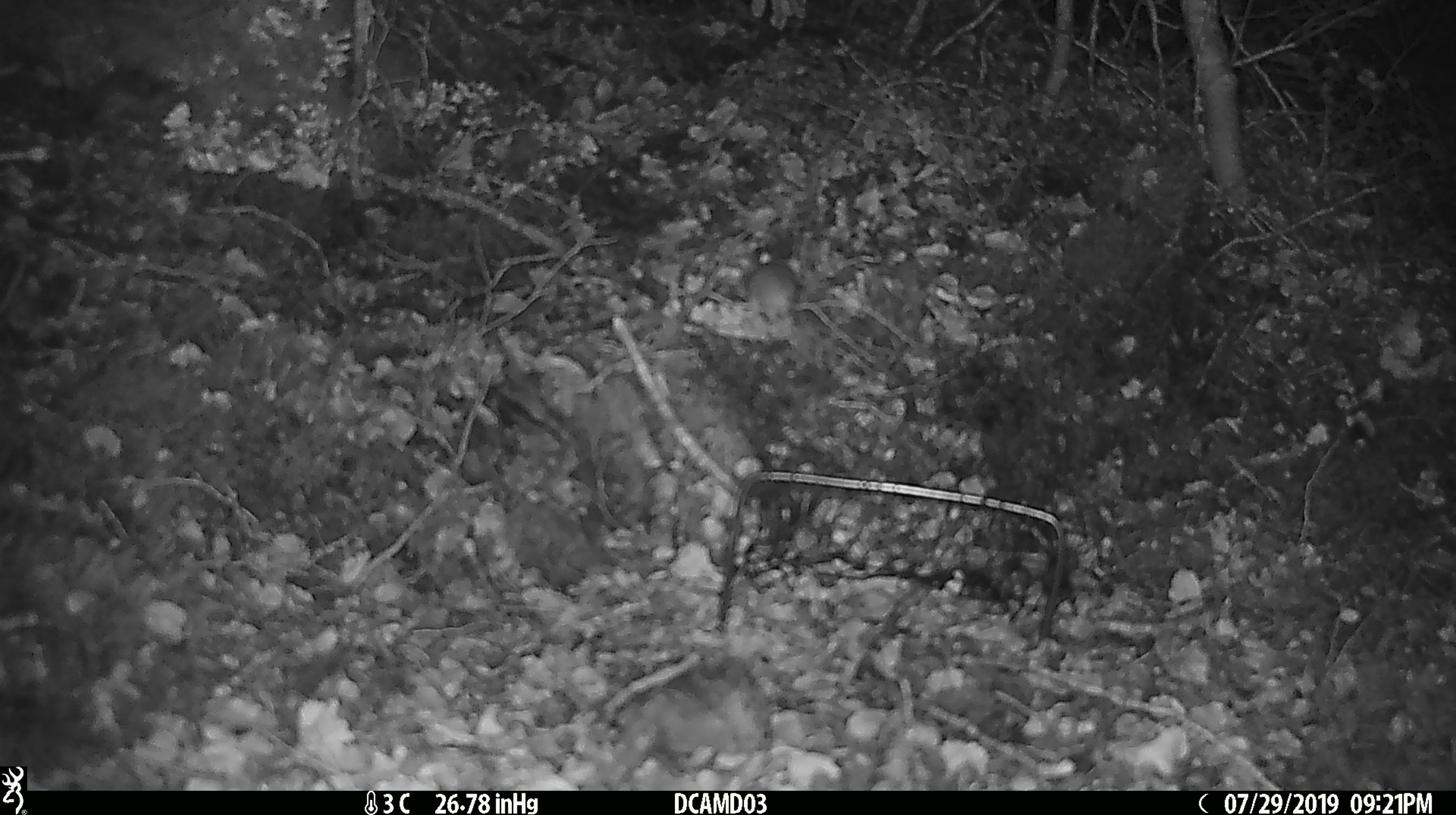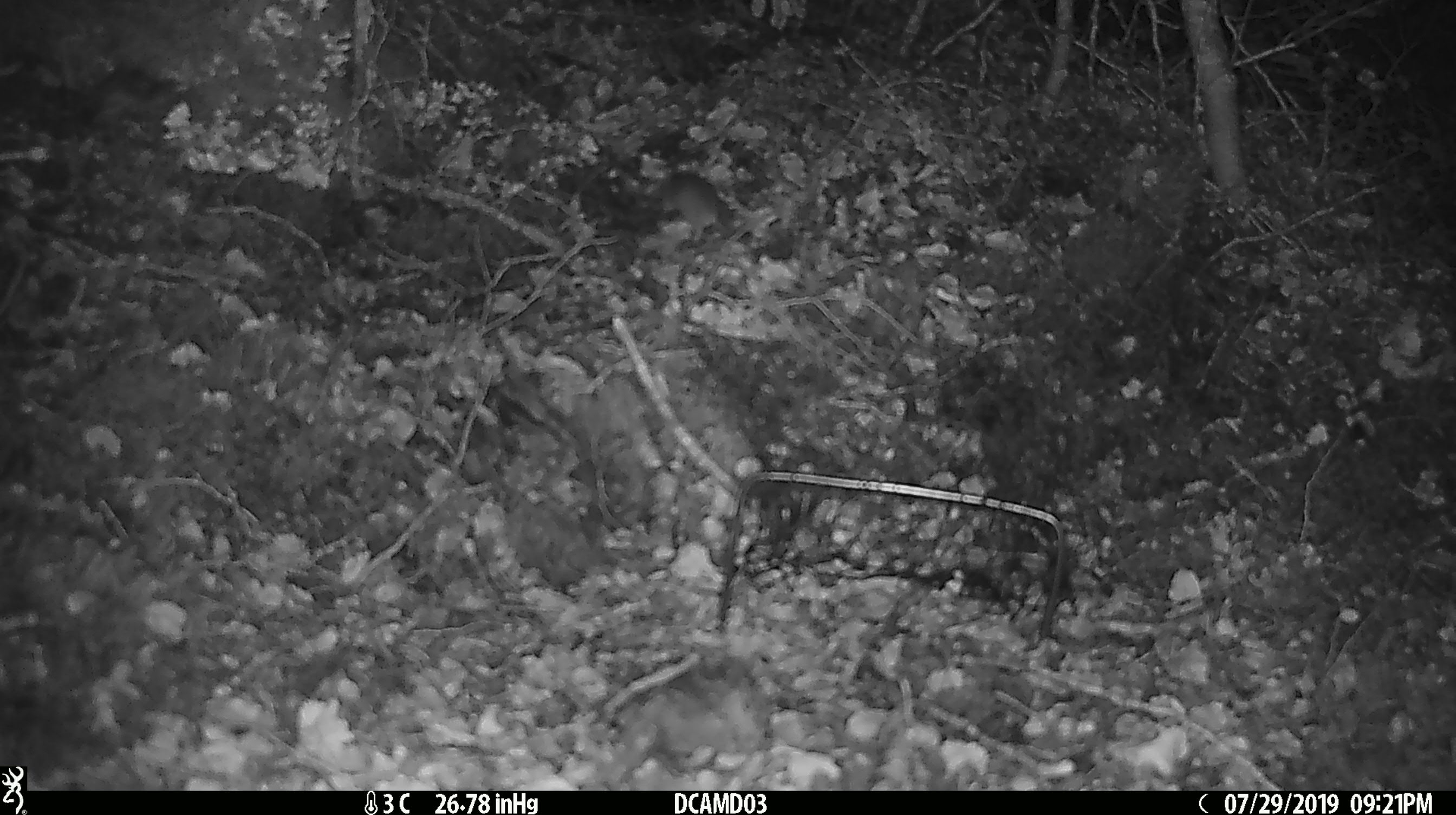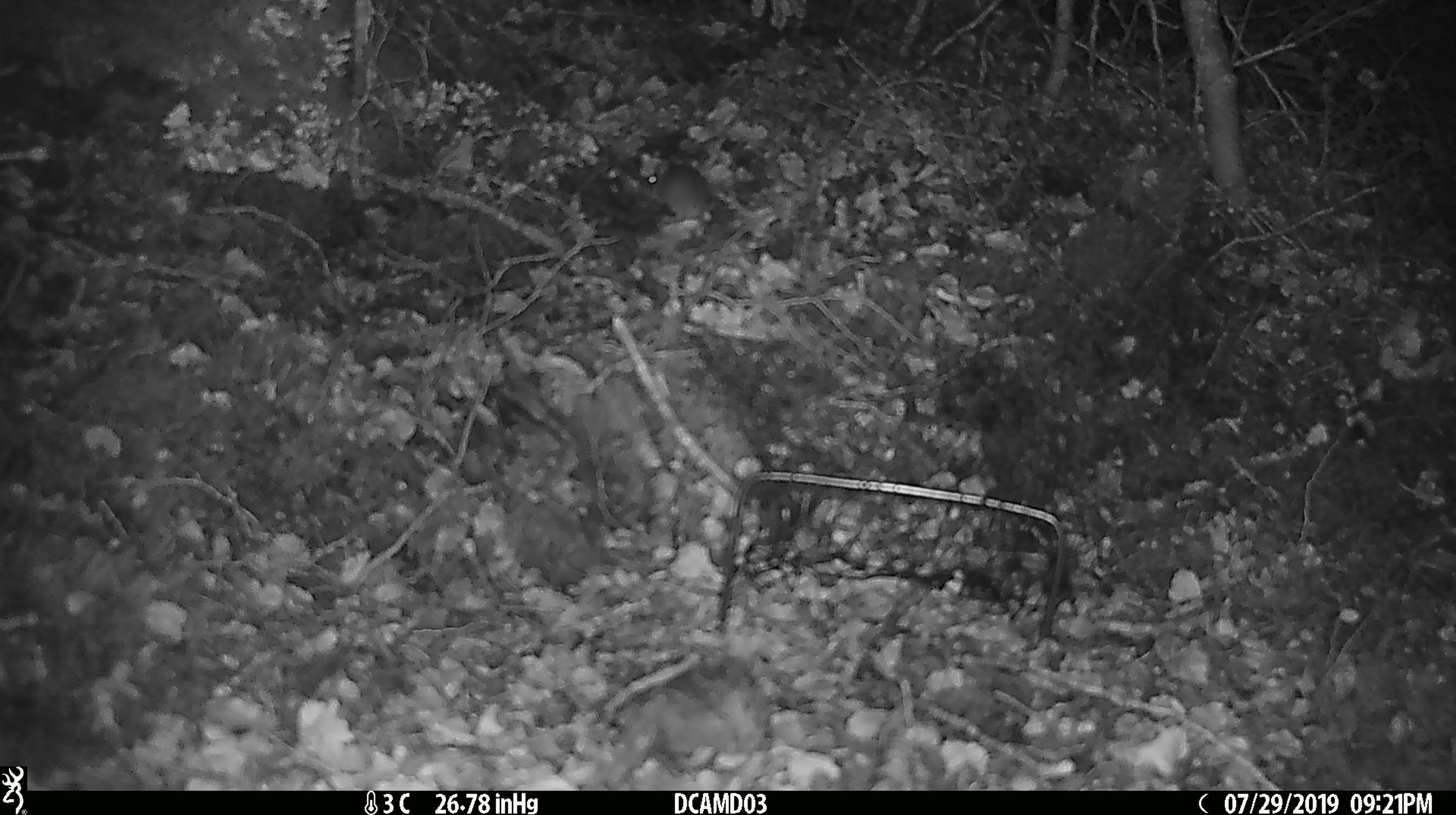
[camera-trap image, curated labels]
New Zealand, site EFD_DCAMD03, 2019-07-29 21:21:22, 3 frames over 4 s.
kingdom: Animalia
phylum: Chordata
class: Mammalia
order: Rodentia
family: Muridae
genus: Mus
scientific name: Mus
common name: mouse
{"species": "mouse (Mus)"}